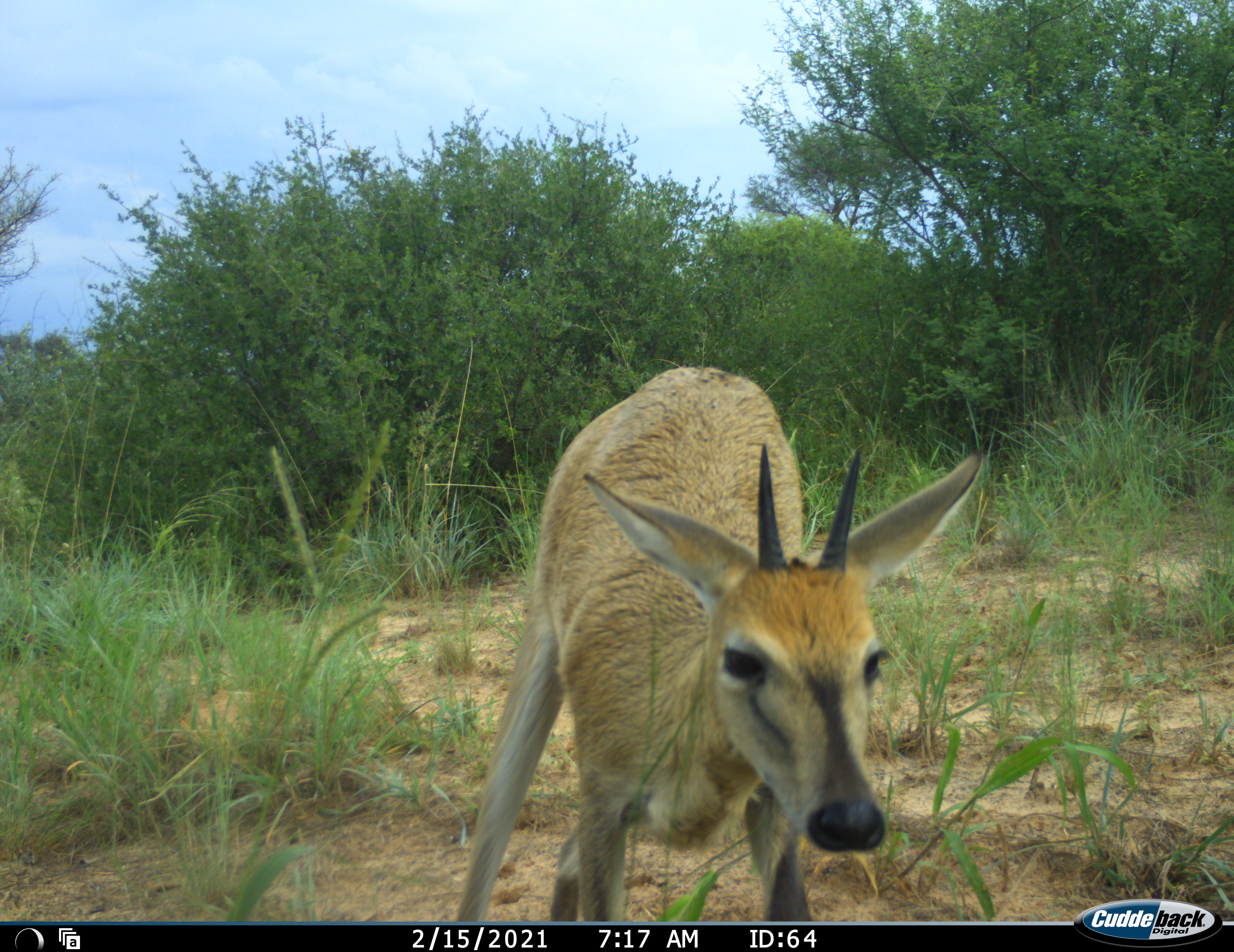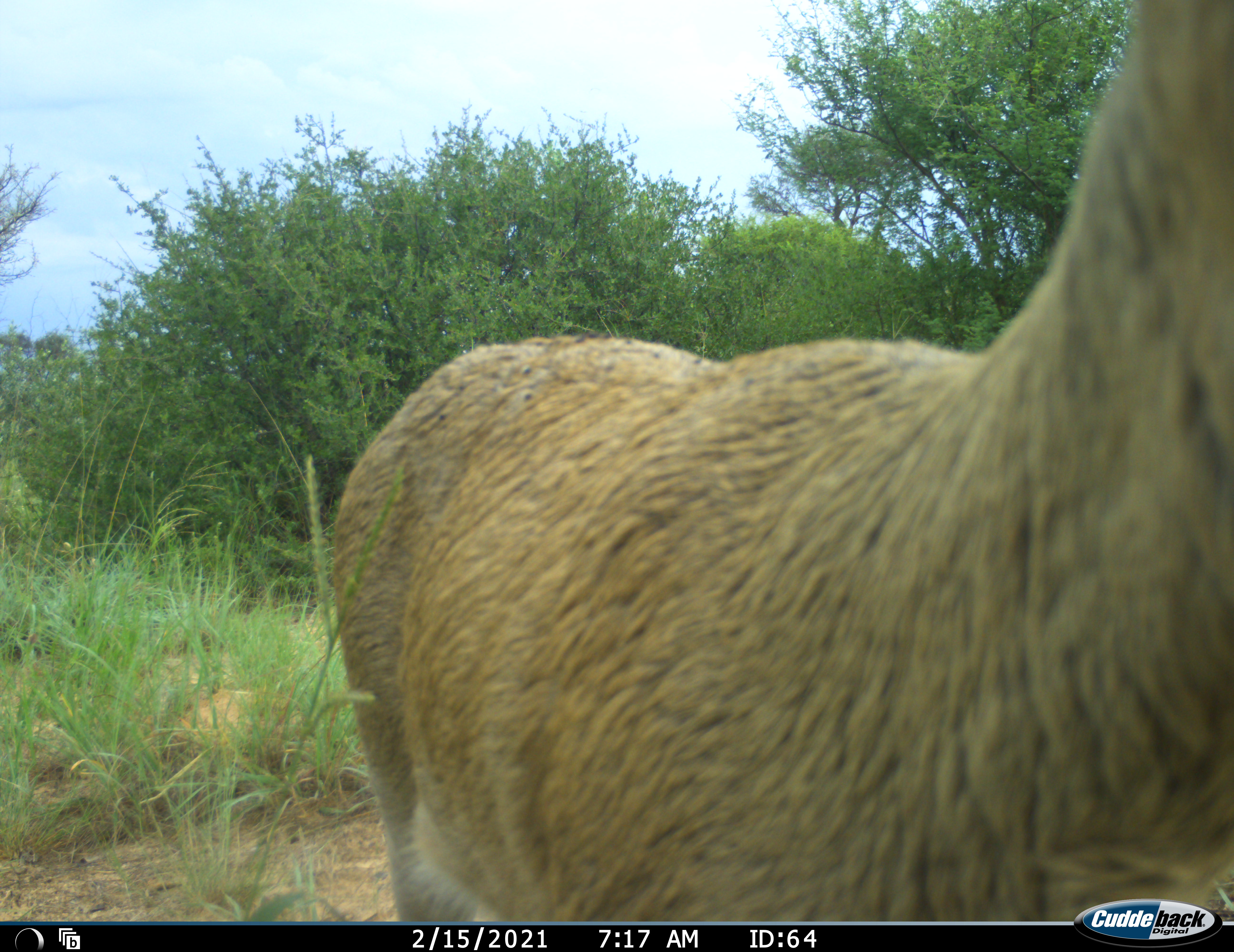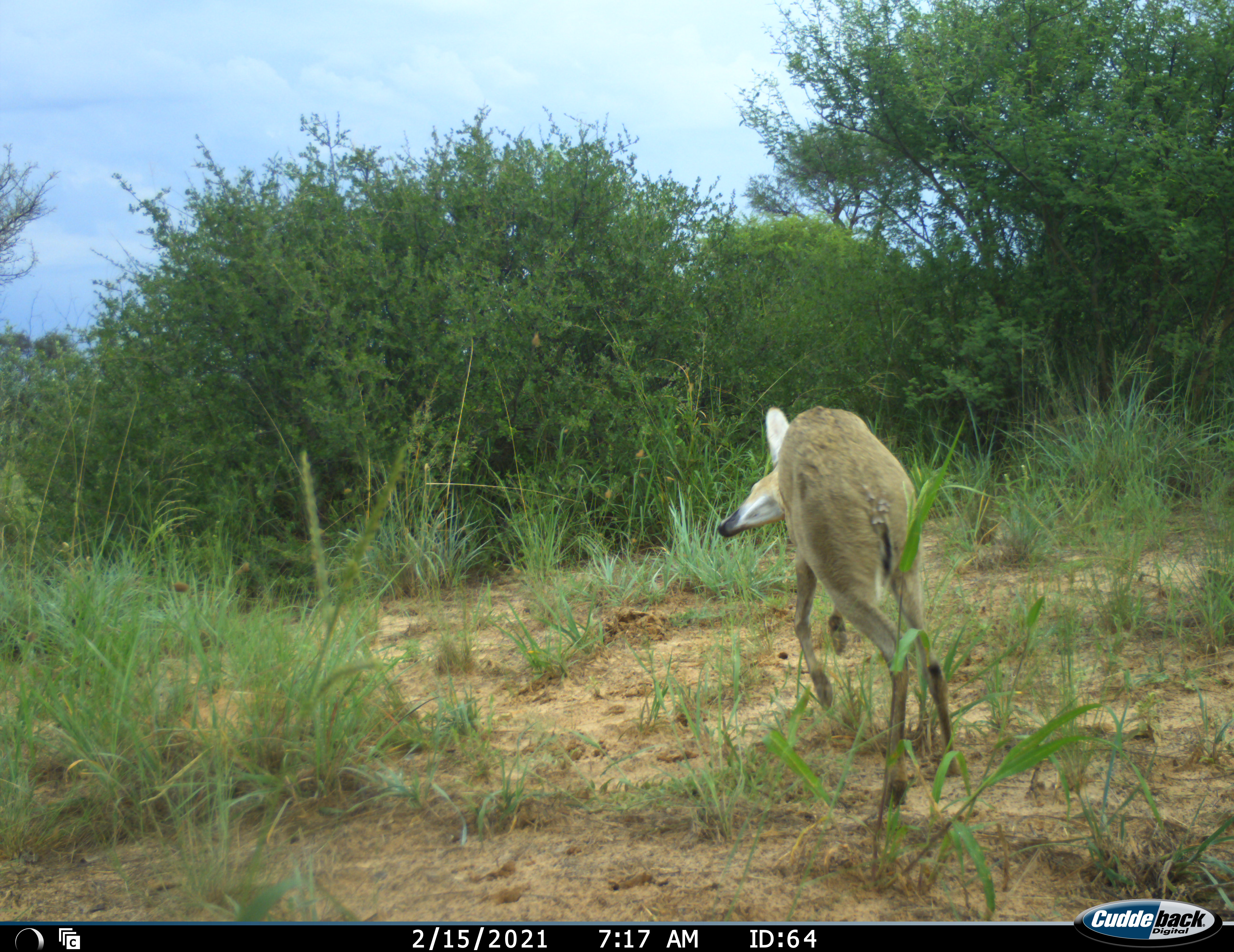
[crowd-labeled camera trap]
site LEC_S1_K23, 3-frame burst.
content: unidentified animal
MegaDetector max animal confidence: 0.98